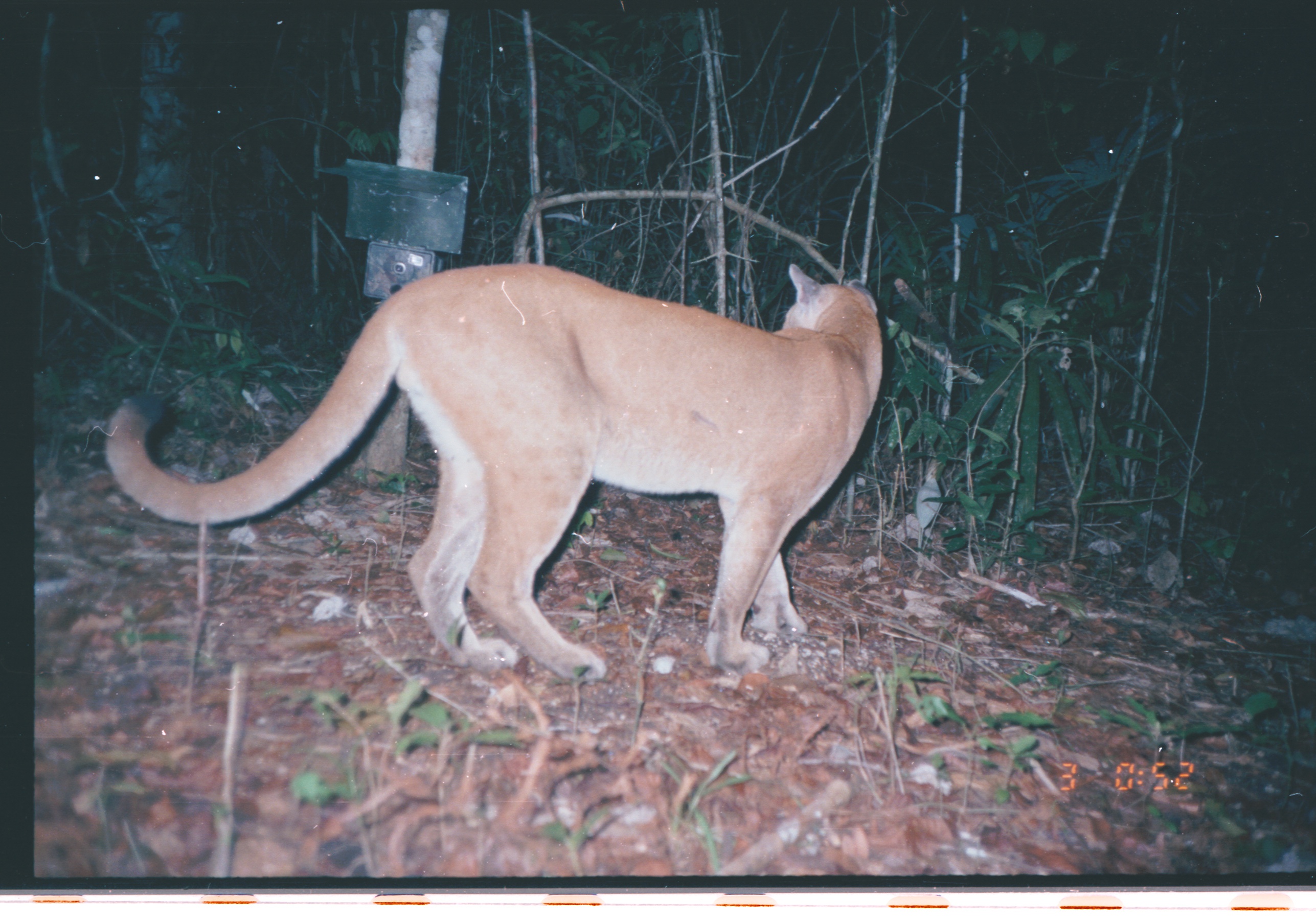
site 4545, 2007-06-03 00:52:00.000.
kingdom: Animalia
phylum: Chordata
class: Mammalia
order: Carnivora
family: Felidae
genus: Puma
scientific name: Puma concolor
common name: mountain lion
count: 1